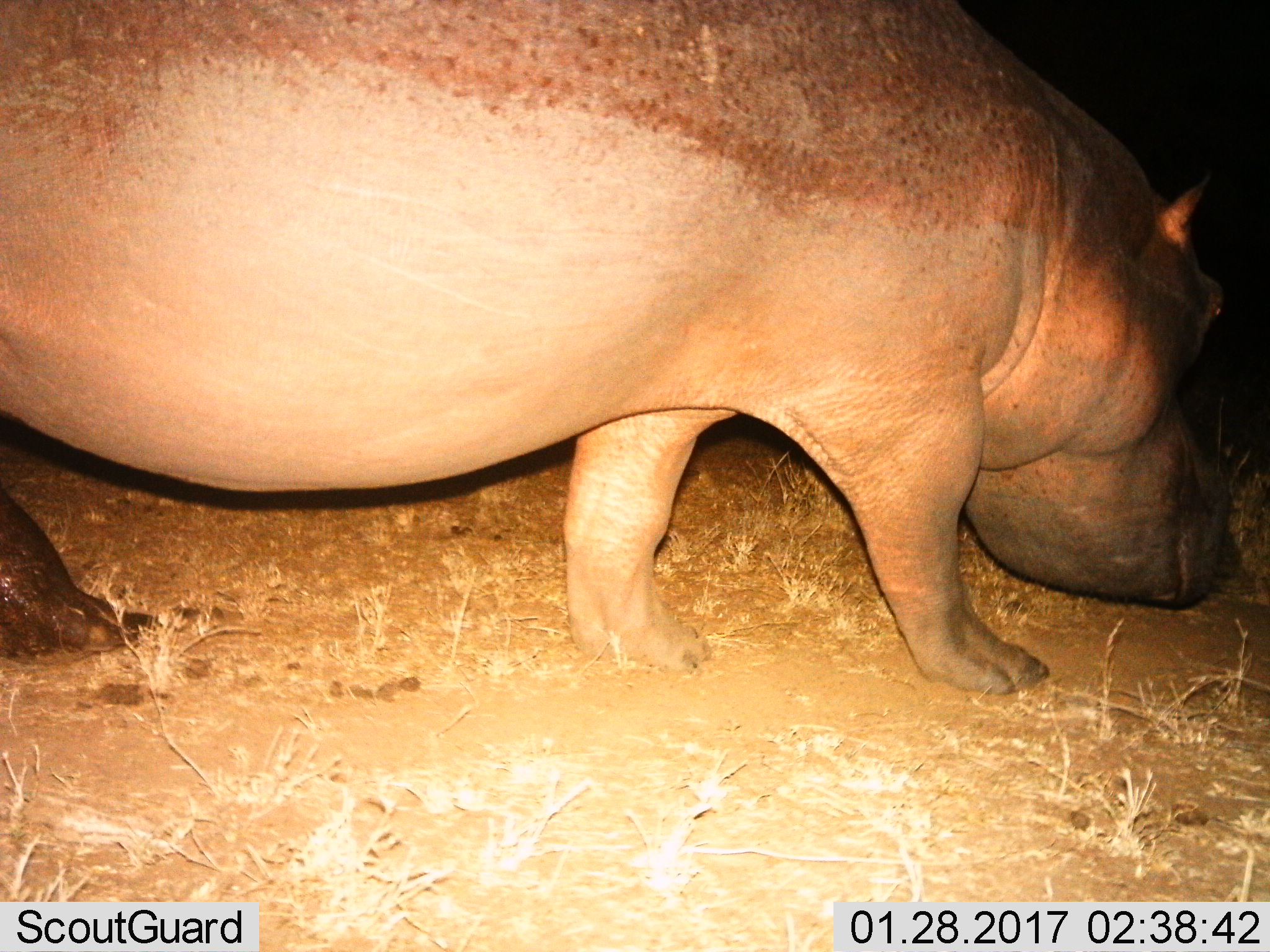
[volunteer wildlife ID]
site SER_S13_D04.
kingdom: Animalia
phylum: Chordata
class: Mammalia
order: Artiodactyla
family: Hippopotamidae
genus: Hippopotamus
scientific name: Hippopotamus amphibius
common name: hippopotamus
Hippopotamus (Hippopotamus amphibius), count 1. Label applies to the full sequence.